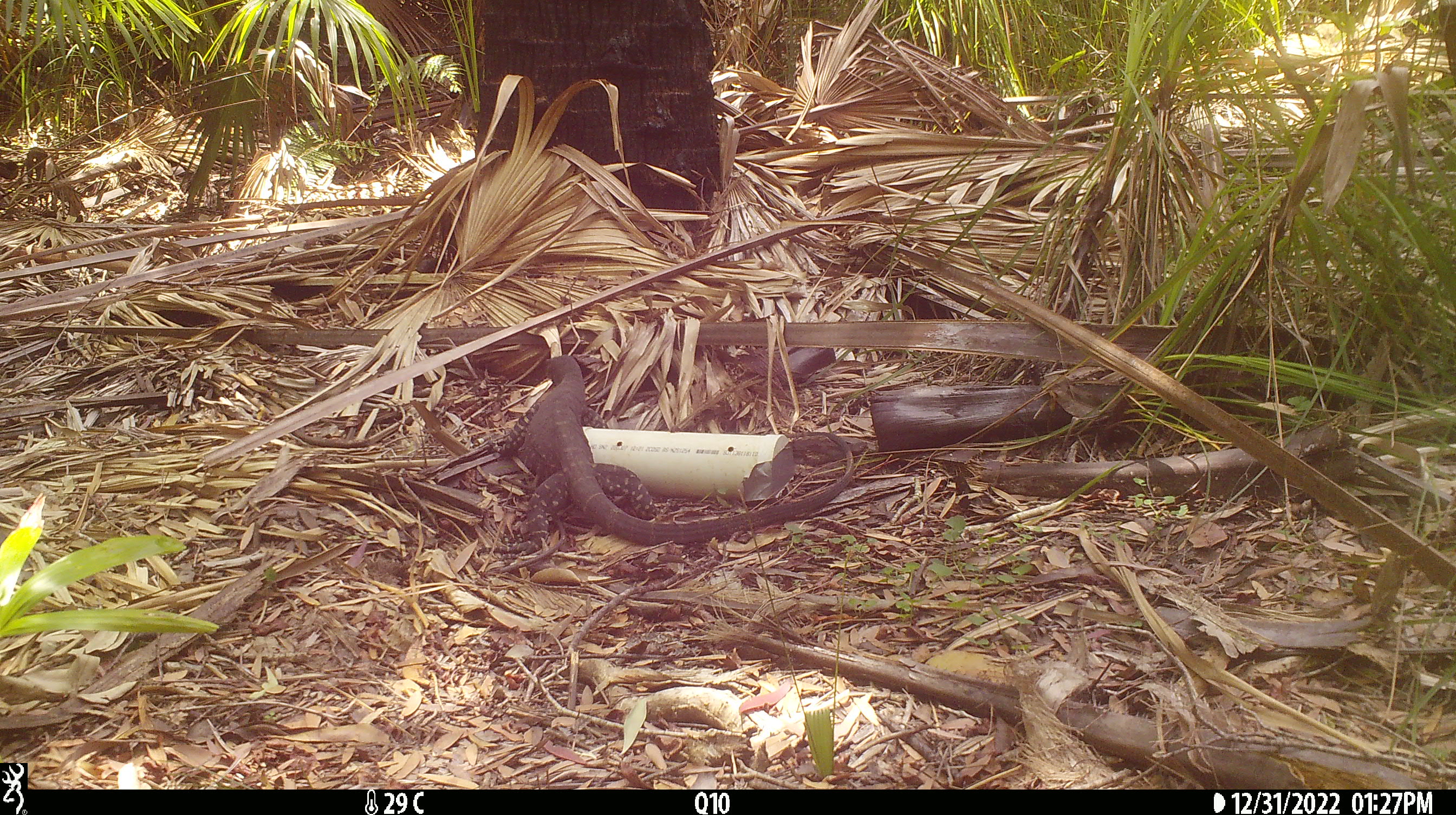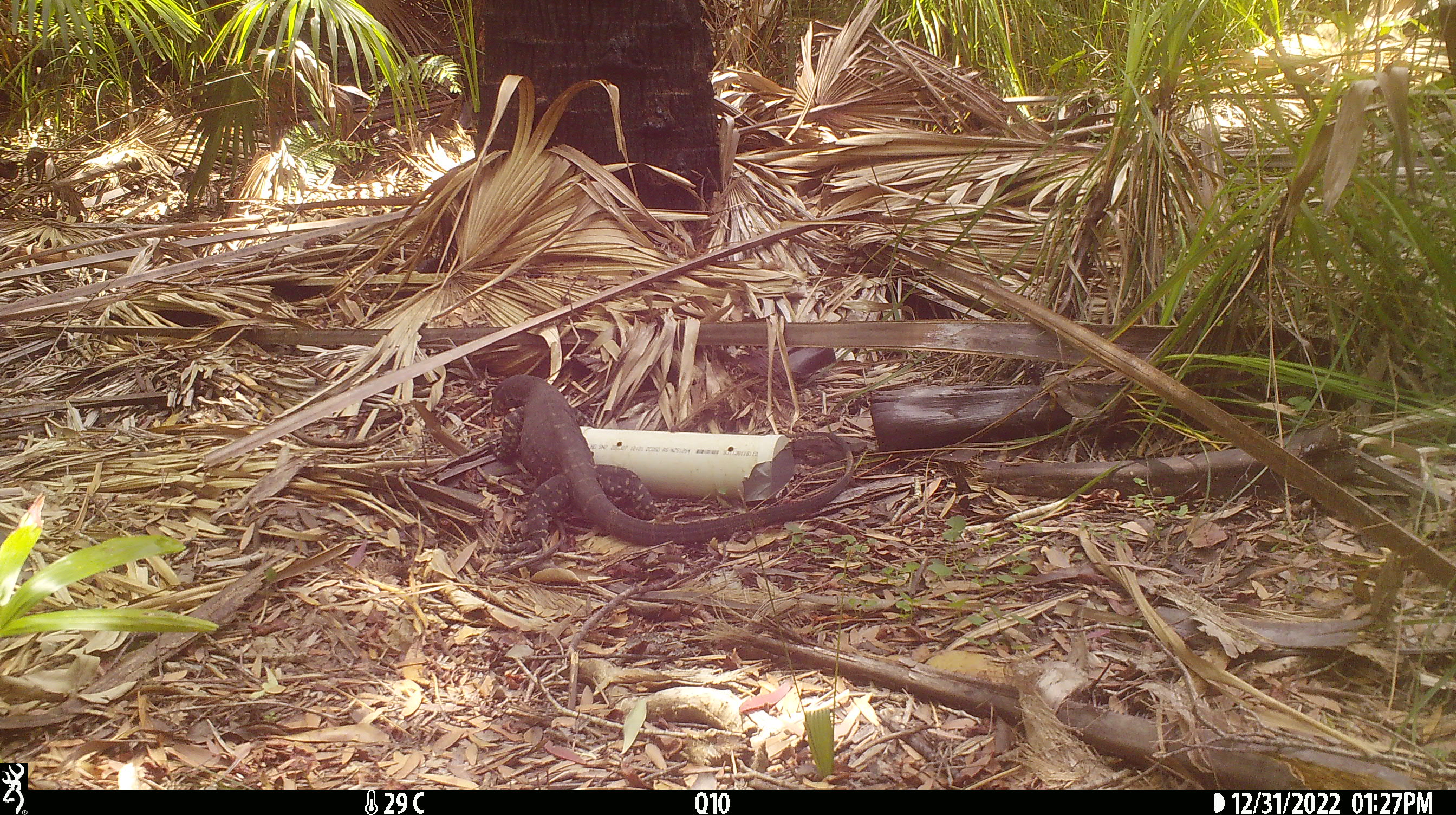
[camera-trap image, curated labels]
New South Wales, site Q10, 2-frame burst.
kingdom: Animalia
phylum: Chordata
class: Reptilia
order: Squamata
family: Varanidae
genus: Varanus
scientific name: Varanus varius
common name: lace monitor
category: goanna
Goanna (lace monitor) (Varanus varius).